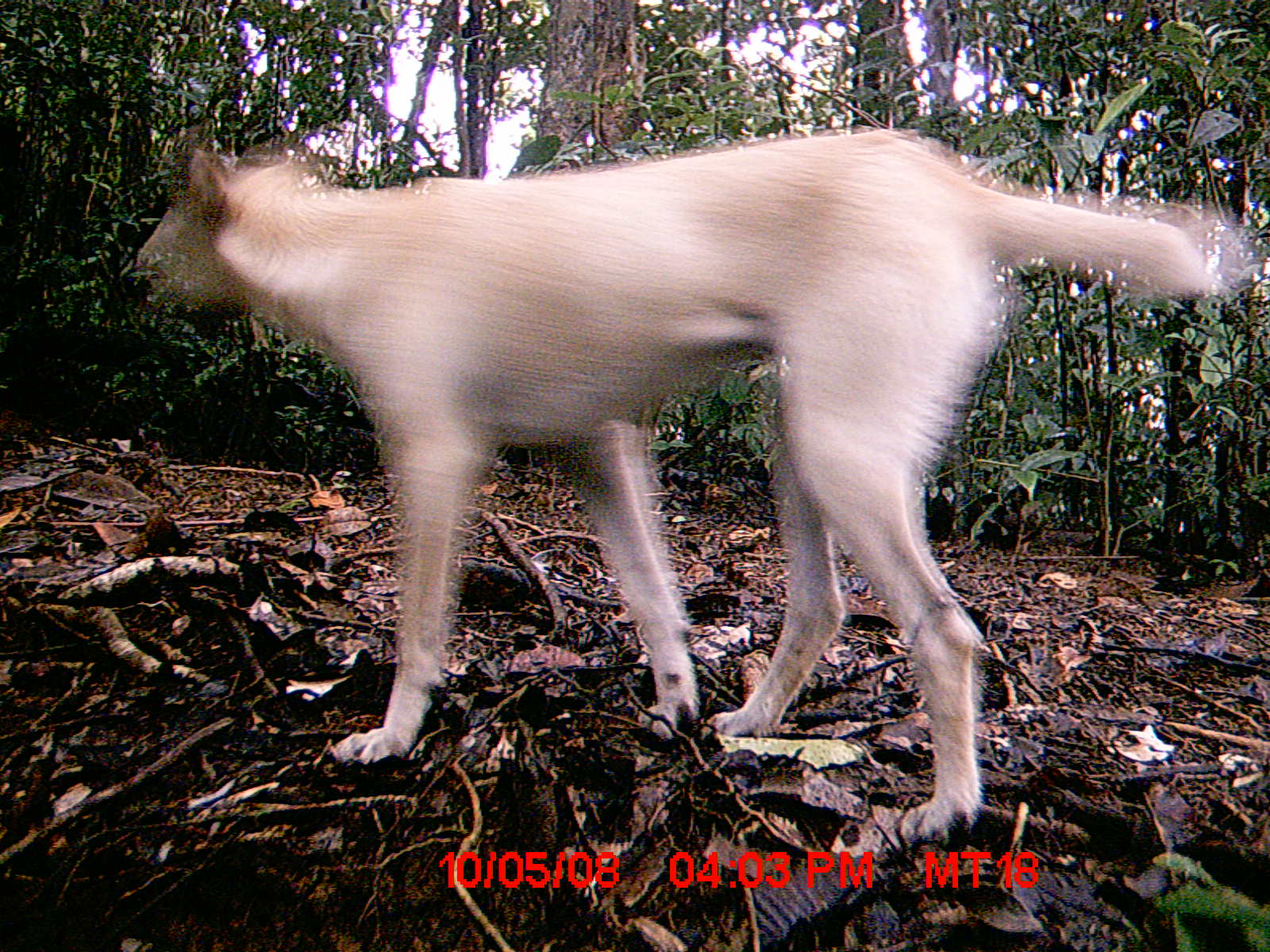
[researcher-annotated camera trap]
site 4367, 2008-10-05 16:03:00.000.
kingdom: Animalia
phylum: Chordata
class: Mammalia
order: Carnivora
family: Canidae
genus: Canis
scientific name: Canis familiaris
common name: domestic dog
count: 1